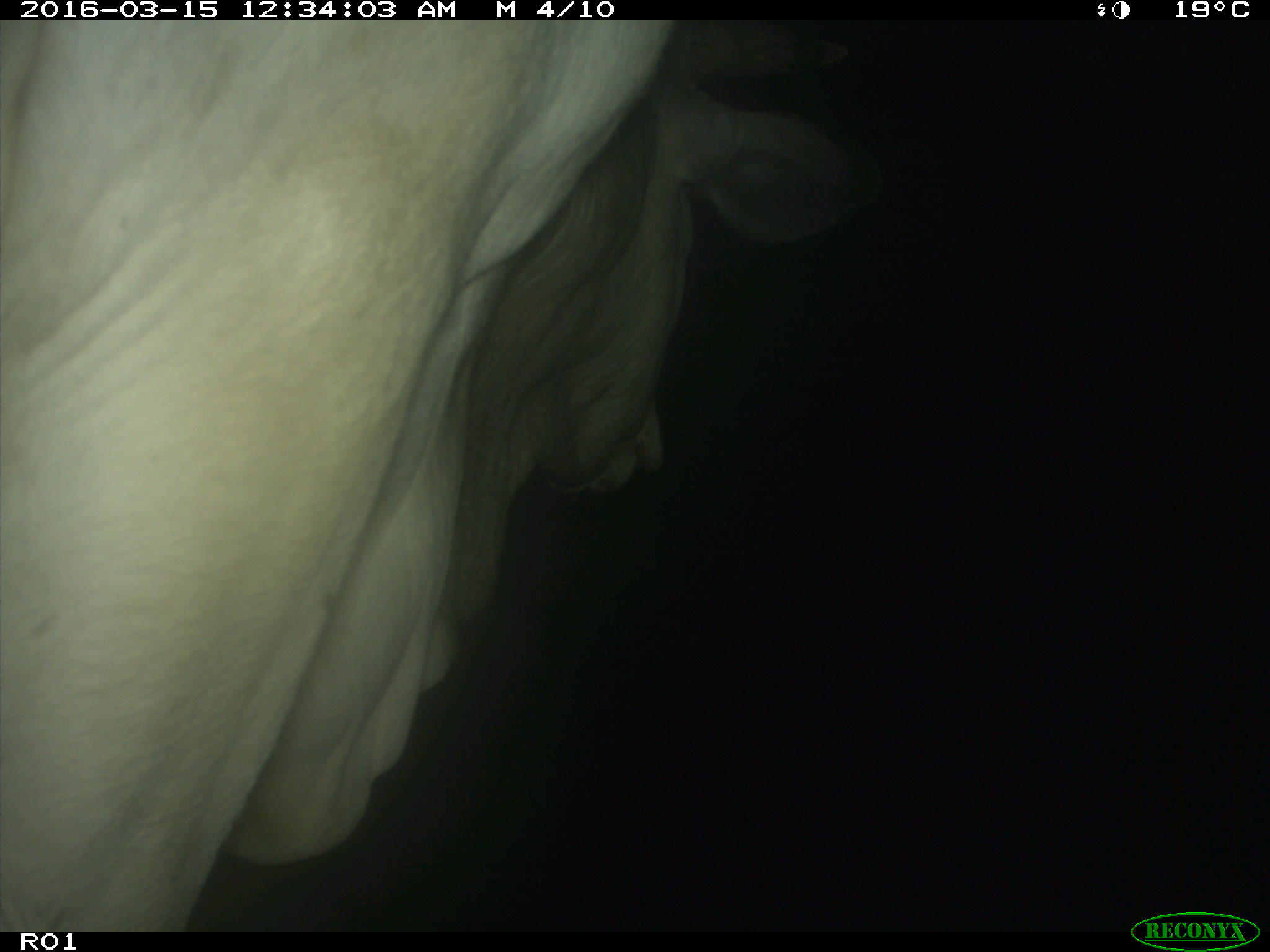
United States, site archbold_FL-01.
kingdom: Animalia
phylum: Chordata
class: Mammalia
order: Artiodactyla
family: Bovidae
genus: Bos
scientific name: Bos taurus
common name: domestic cow